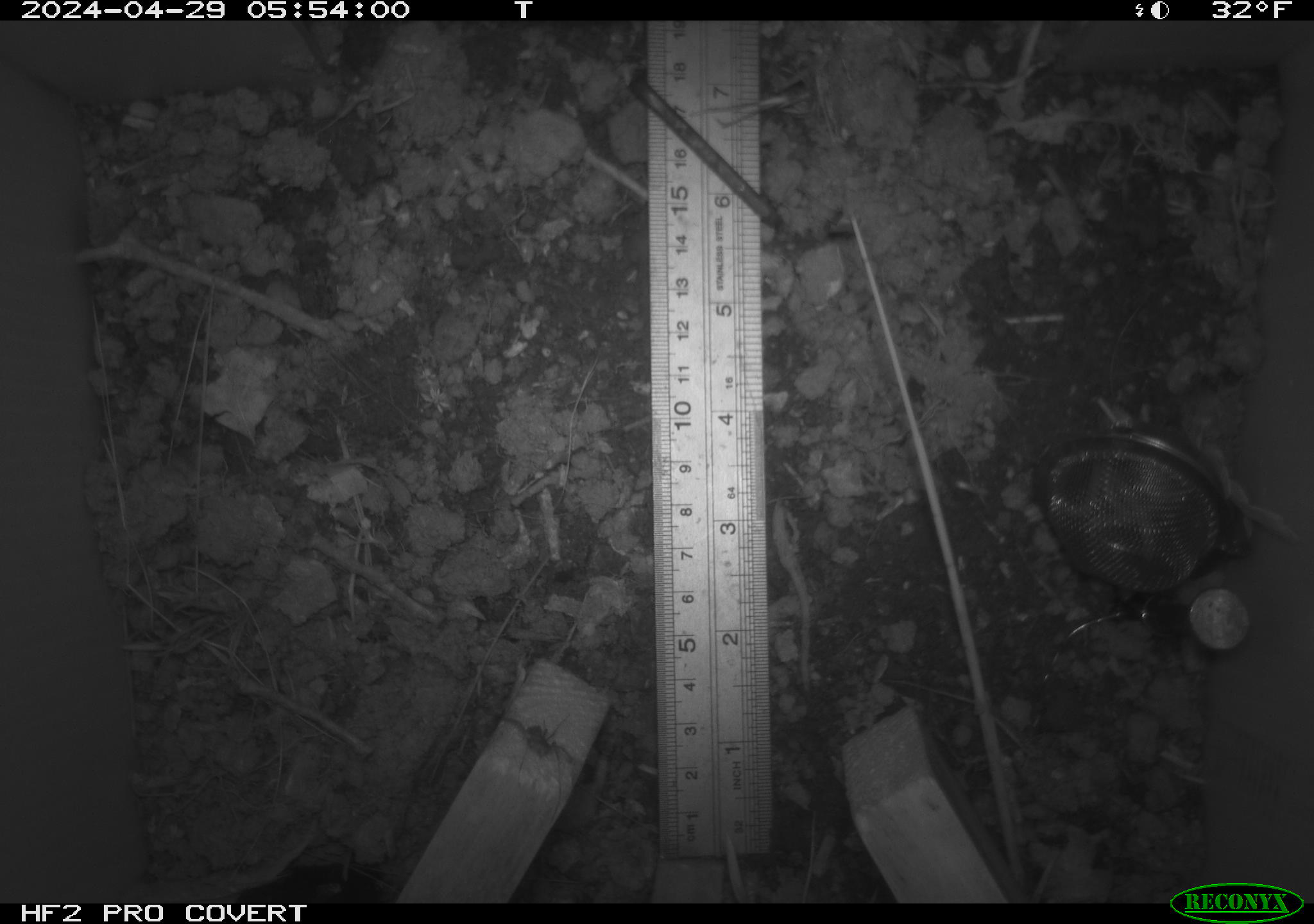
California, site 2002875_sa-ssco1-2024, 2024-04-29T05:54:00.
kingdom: Animalia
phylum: Arthropoda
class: Arachnida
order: Araneae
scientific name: Araneae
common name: spider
Spider (Araneae).